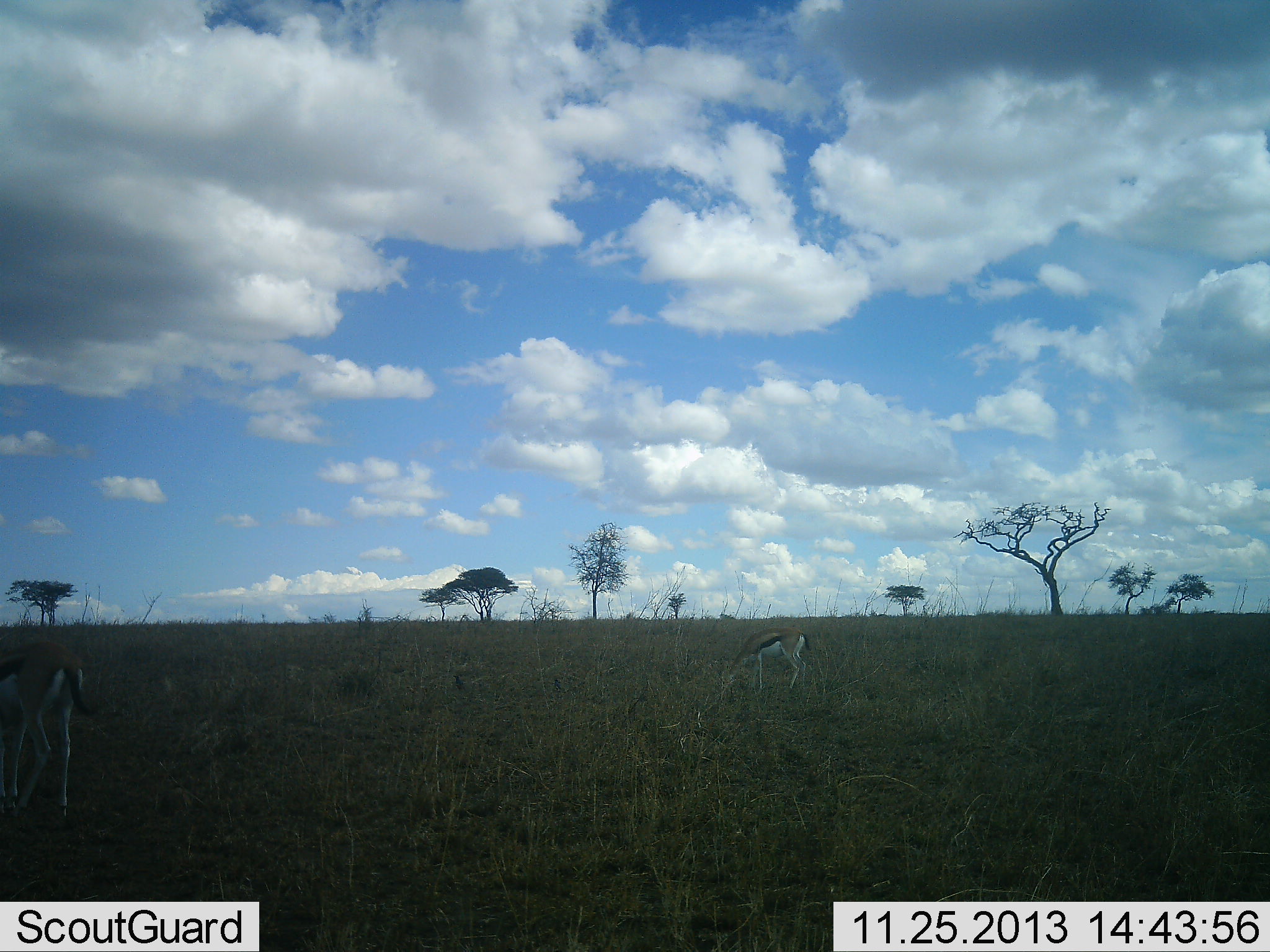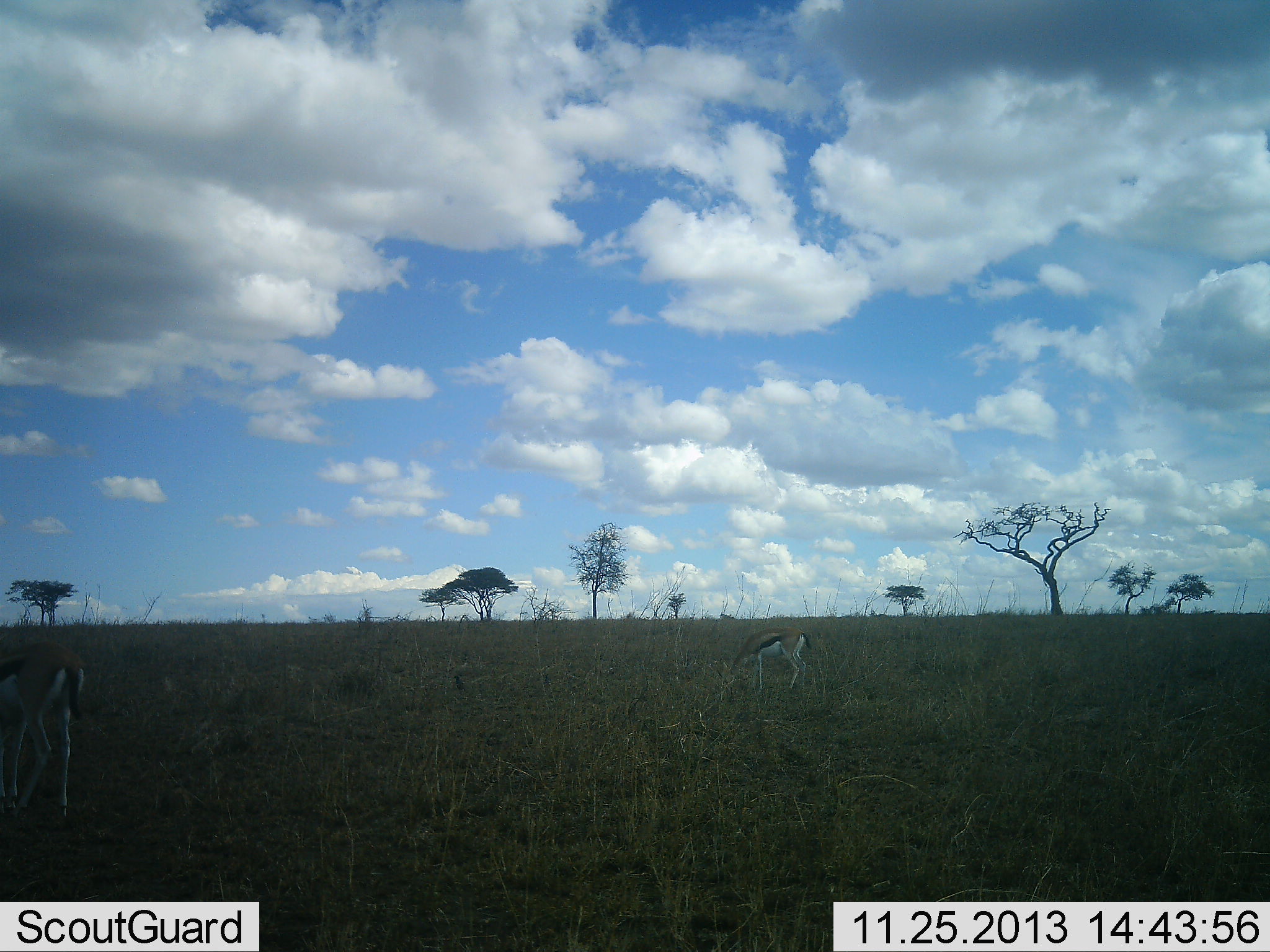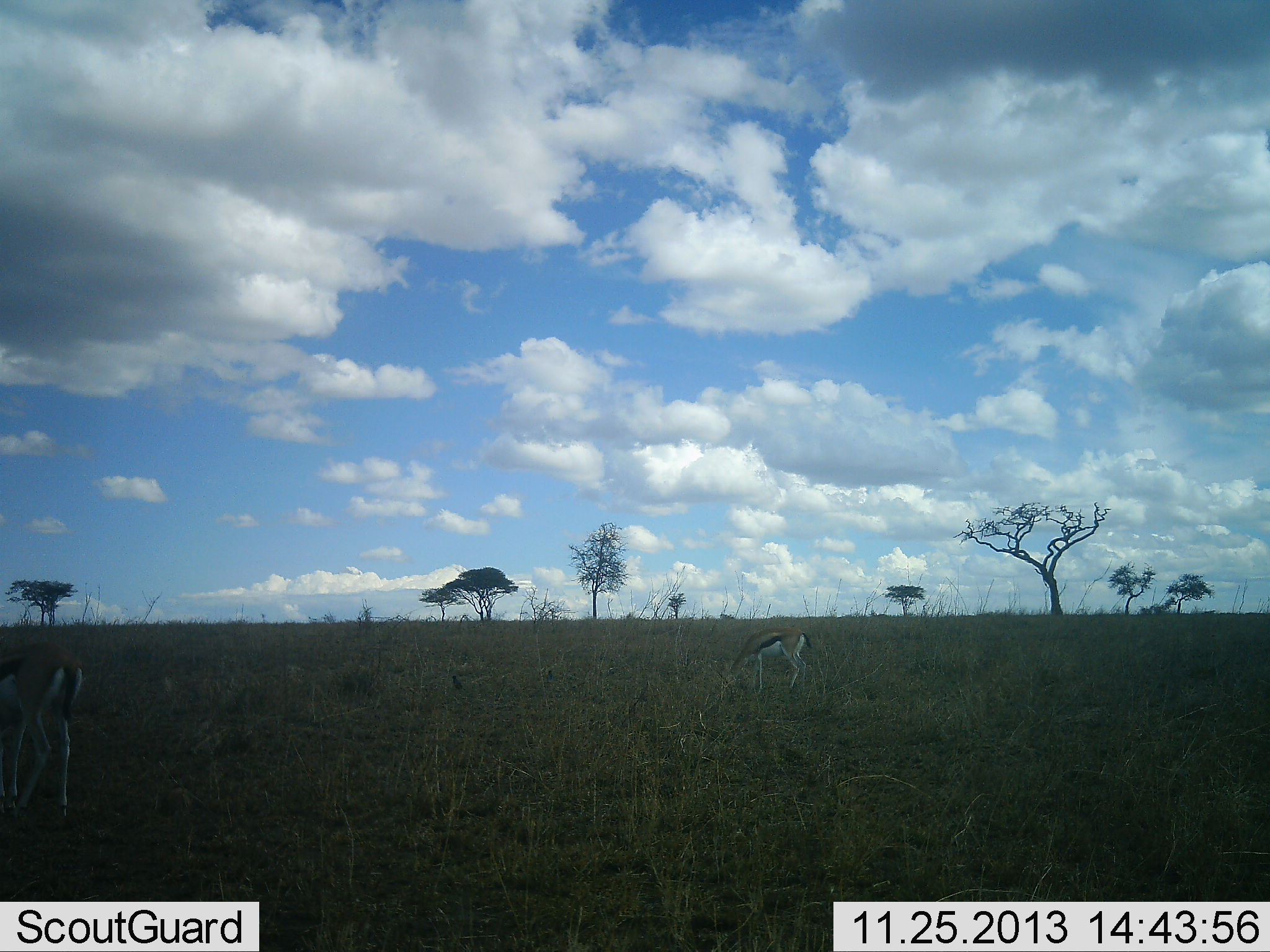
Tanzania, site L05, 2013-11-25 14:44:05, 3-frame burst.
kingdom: Animalia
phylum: Chordata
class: Mammalia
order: Artiodactyla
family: Bovidae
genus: Eudorcas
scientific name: Eudorcas thomsonii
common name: thomson's gazelle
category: gazellethomsons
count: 2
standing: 40%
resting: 0%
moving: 0%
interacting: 0%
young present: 0%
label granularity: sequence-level